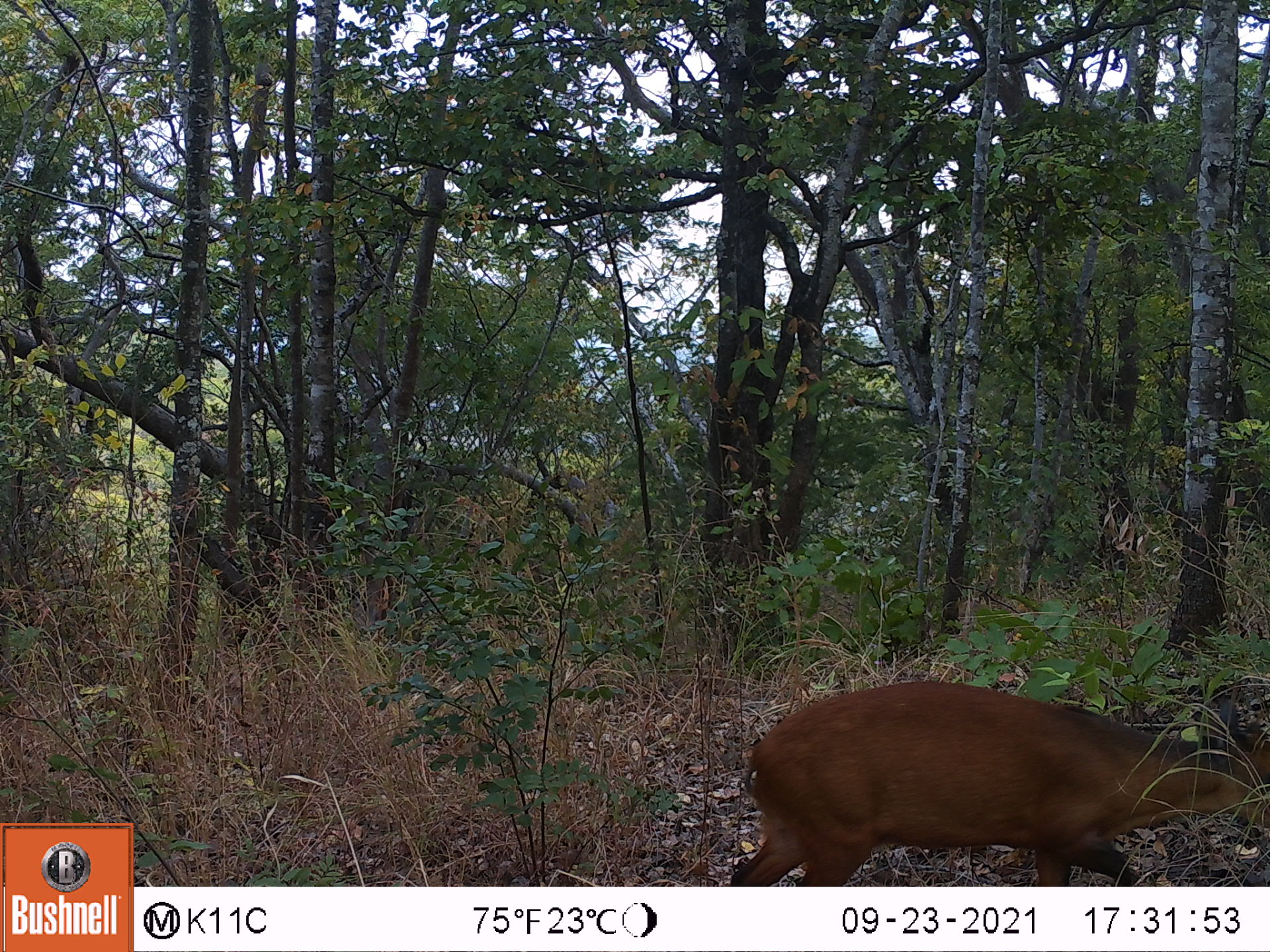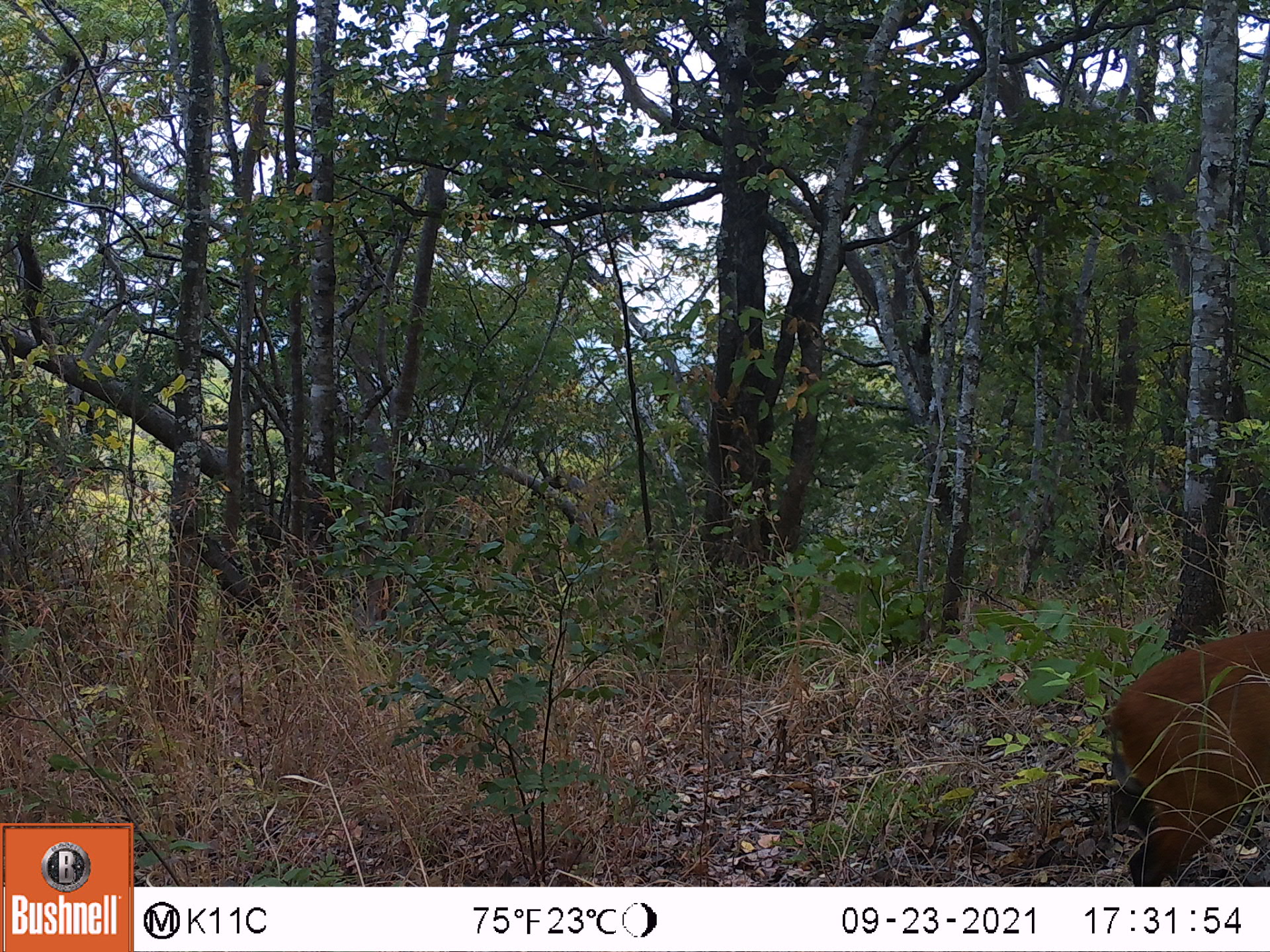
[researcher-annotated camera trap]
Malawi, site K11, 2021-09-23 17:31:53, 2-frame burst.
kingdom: Animalia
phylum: Chordata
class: Mammalia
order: Artiodactyla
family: Bovidae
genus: Cephalophorus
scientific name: Cephalophorus natalensis natalensis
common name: red duiker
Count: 1.